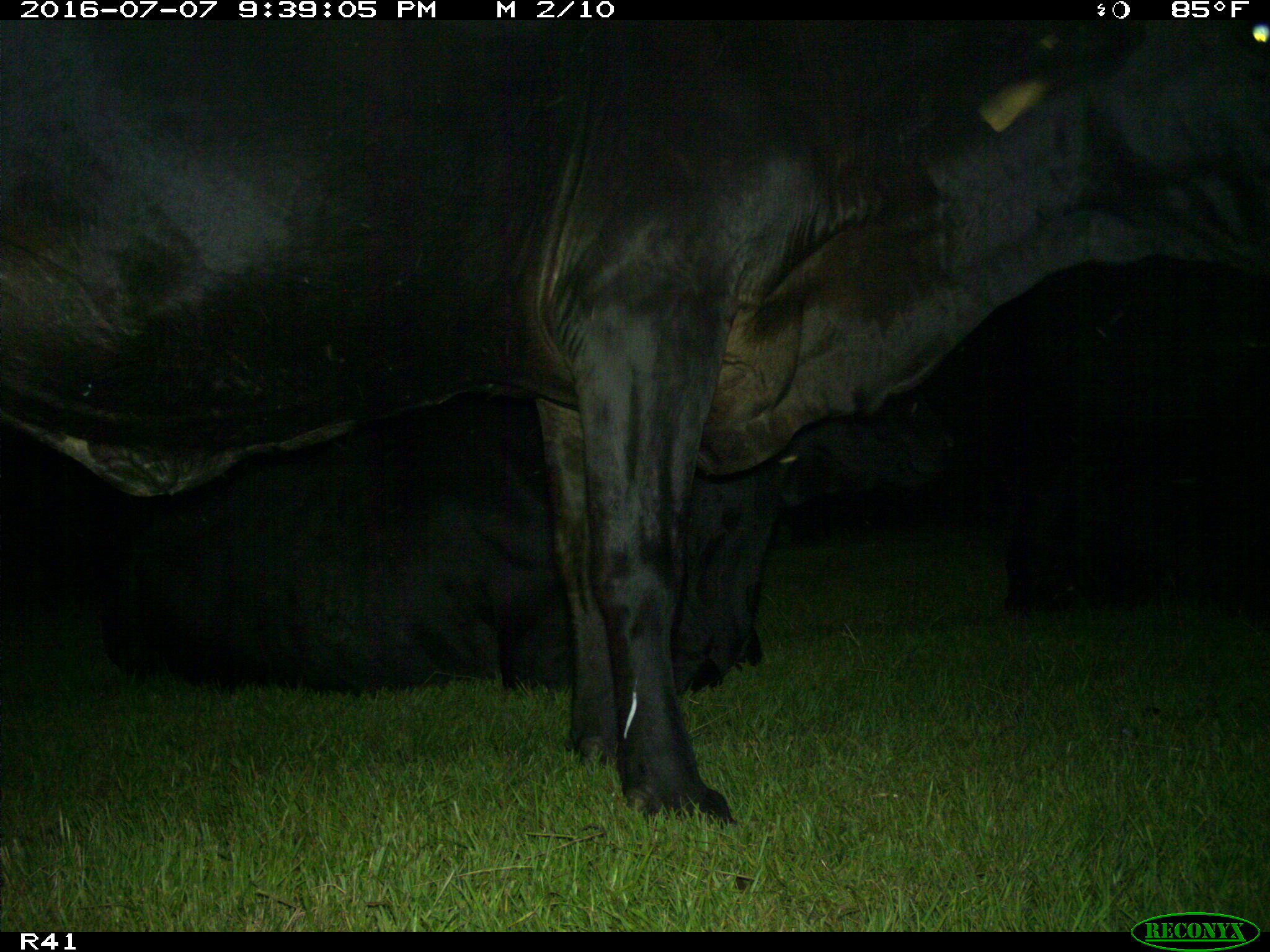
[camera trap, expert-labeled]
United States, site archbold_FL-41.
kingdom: Animalia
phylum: Chordata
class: Mammalia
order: Artiodactyla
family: Bovidae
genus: Bos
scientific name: Bos taurus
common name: domestic cow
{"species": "Bos taurus (domestic cow)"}